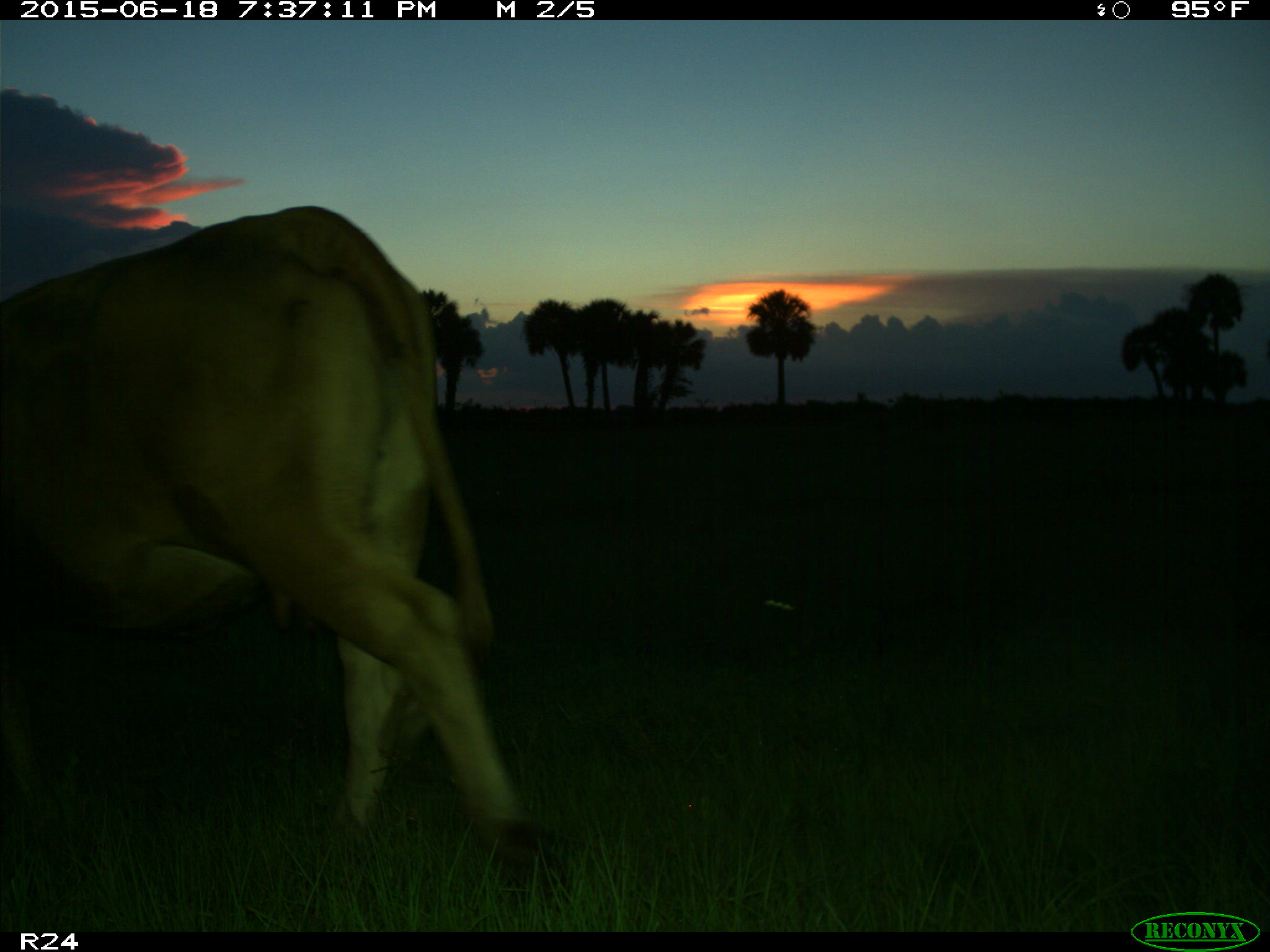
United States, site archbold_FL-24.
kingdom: Animalia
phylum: Chordata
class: Mammalia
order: Artiodactyla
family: Bovidae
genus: Bos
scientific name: Bos taurus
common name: domestic cow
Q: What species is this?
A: Bos taurus (domestic cow).